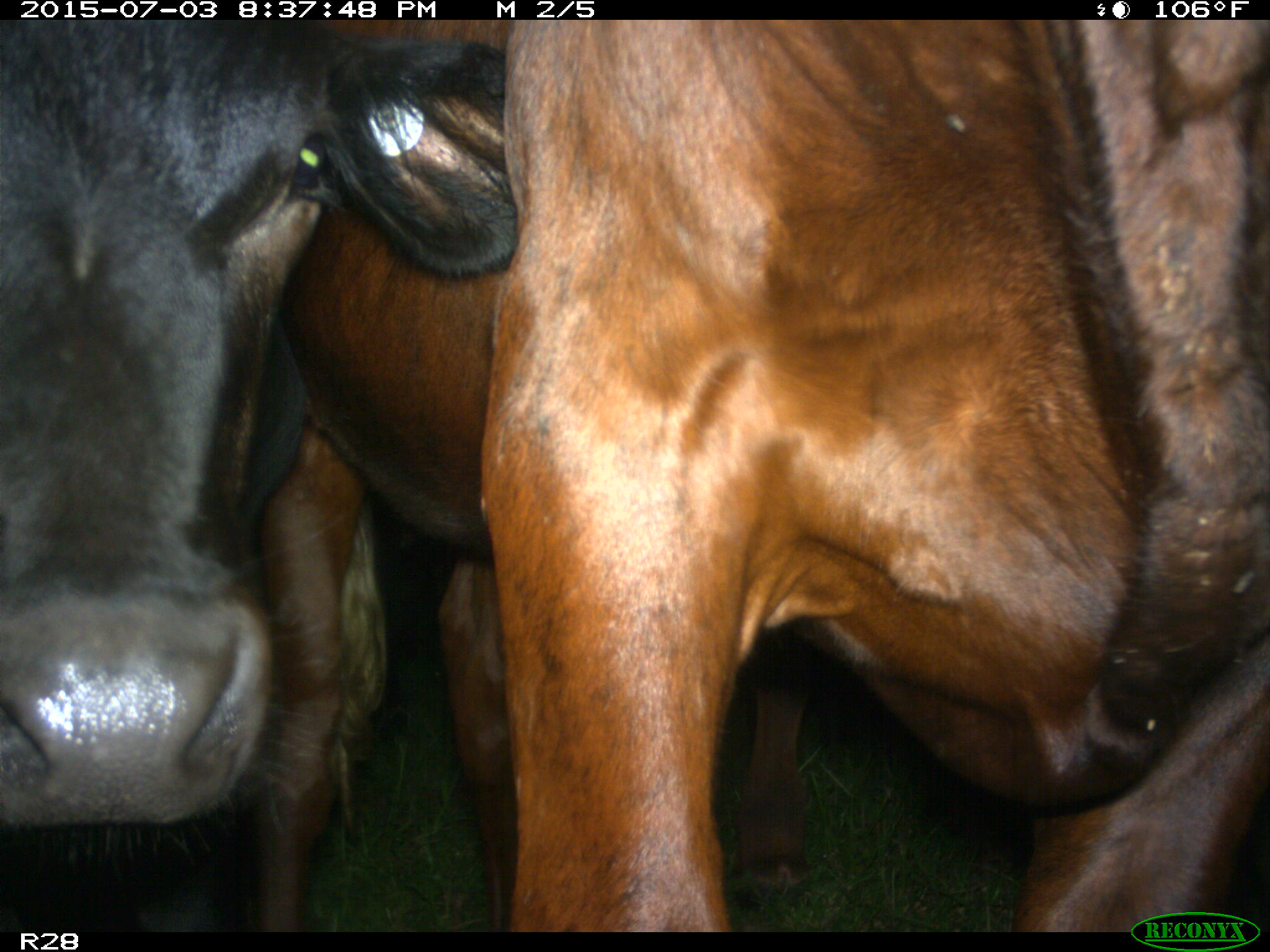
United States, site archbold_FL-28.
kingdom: Animalia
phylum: Chordata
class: Mammalia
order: Artiodactyla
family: Bovidae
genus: Bos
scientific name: Bos taurus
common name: domestic cow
Bos taurus (domestic cow).